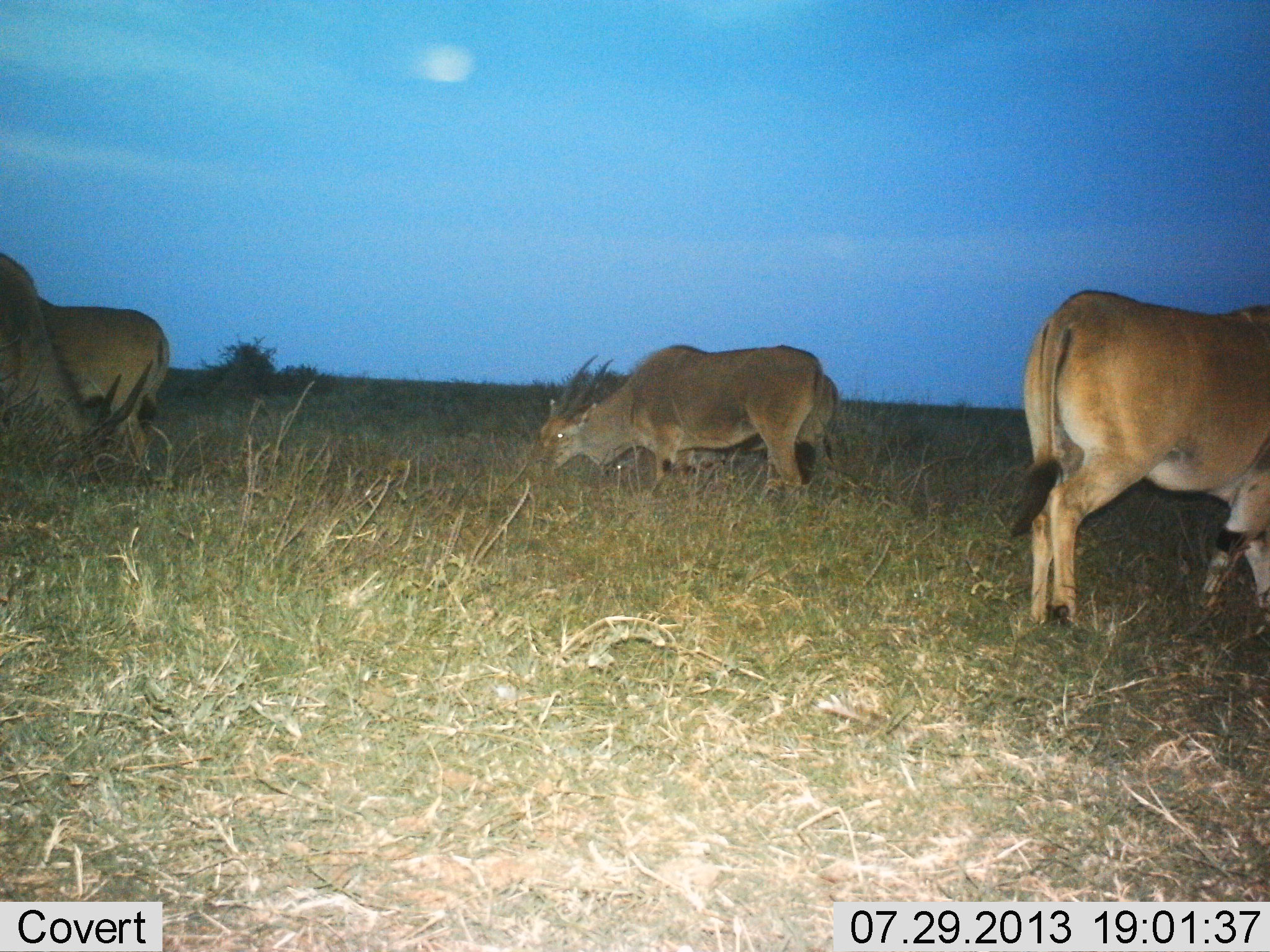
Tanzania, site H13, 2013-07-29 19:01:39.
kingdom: Animalia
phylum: Chordata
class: Mammalia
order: Artiodactyla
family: Bovidae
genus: Tragelaphus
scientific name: Tragelaphus oryx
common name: eland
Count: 4.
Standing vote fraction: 56%.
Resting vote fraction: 6%.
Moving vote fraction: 11%.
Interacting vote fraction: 0%.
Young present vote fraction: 3%.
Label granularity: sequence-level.